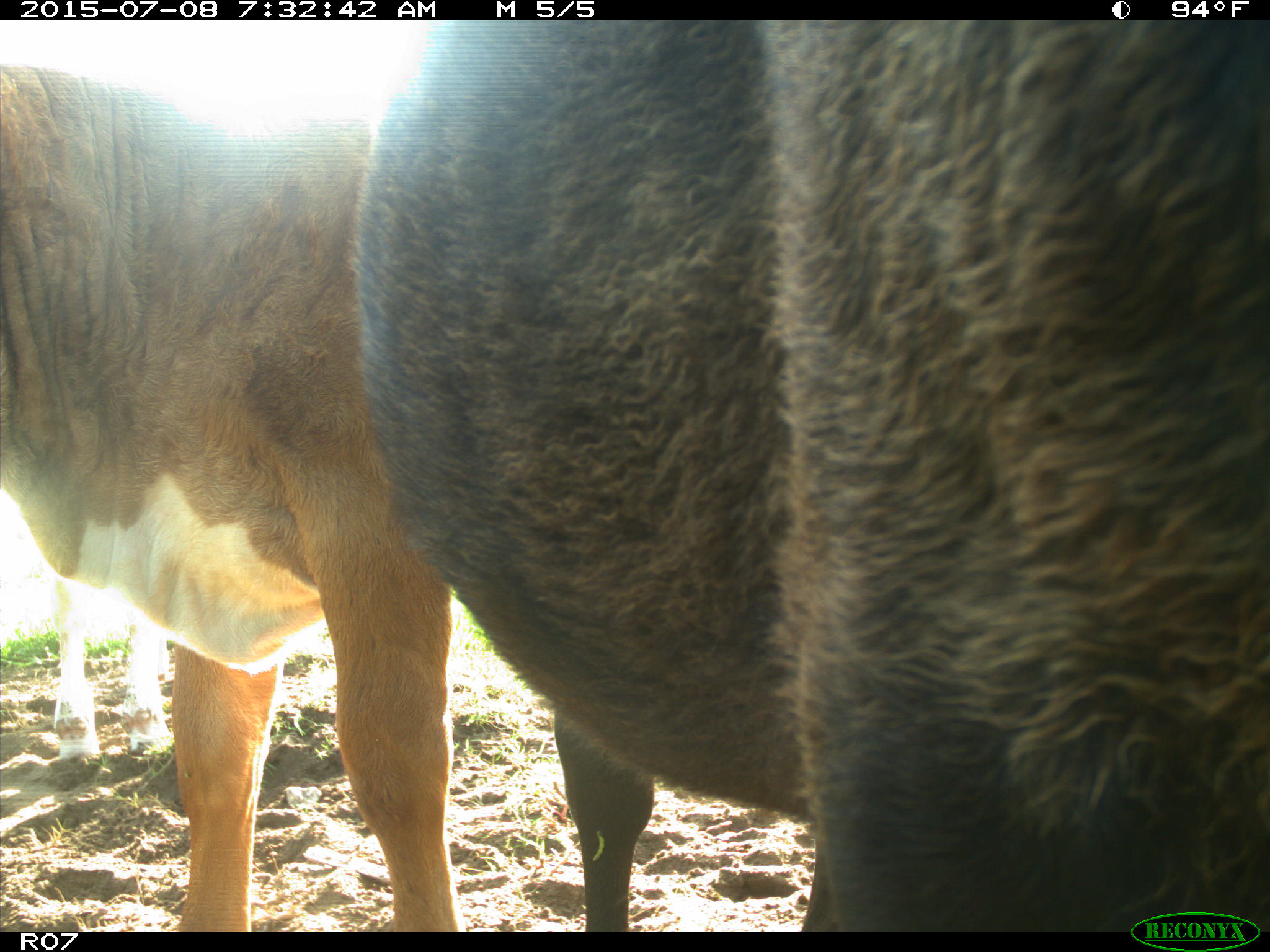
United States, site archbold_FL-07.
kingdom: Animalia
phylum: Chordata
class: Mammalia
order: Artiodactyla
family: Bovidae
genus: Bos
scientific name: Bos taurus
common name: domestic cow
Bos taurus (domestic cow).